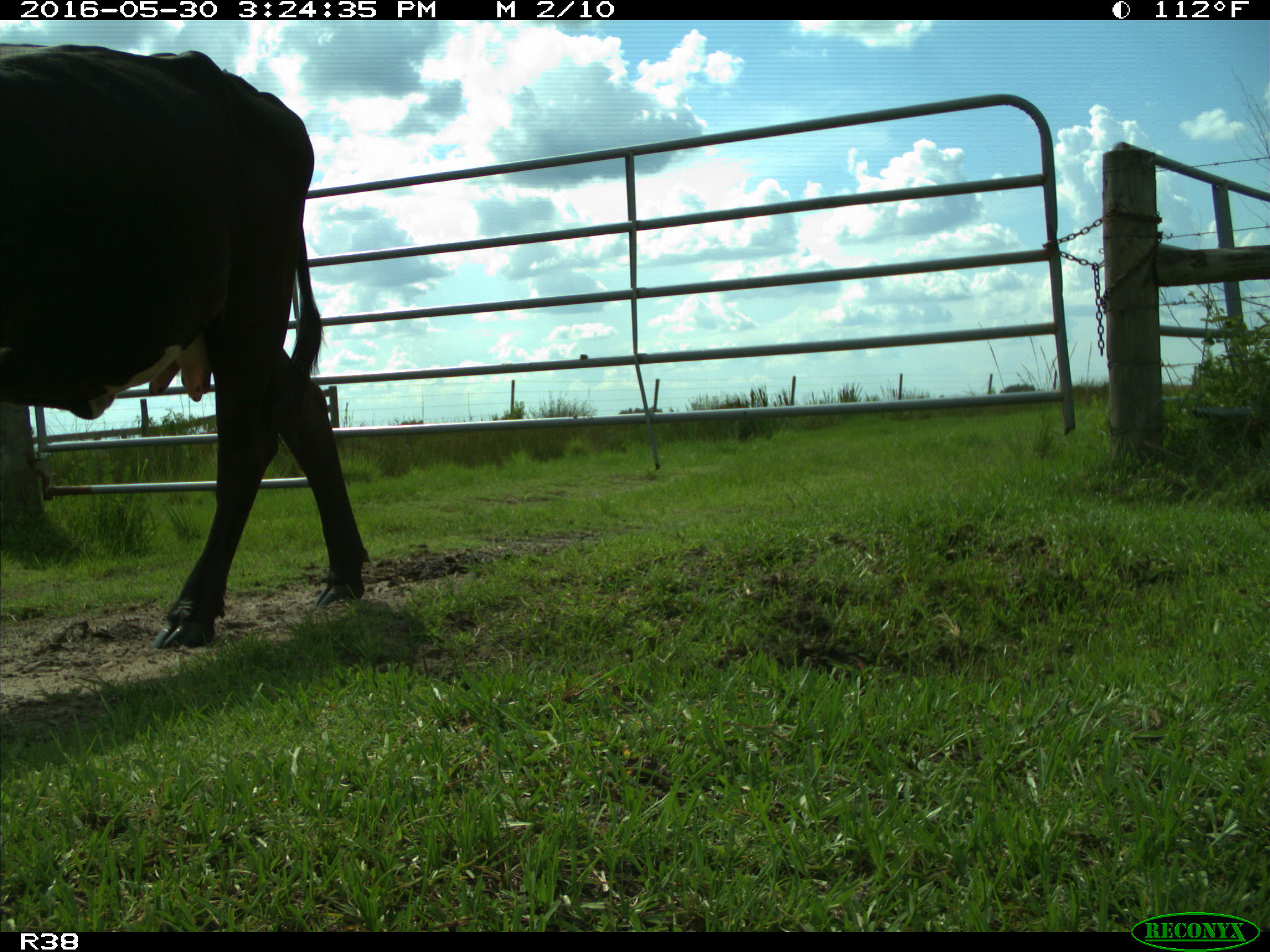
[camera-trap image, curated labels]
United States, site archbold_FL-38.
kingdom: Animalia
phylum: Chordata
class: Mammalia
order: Artiodactyla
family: Bovidae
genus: Bos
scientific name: Bos taurus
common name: domestic cow